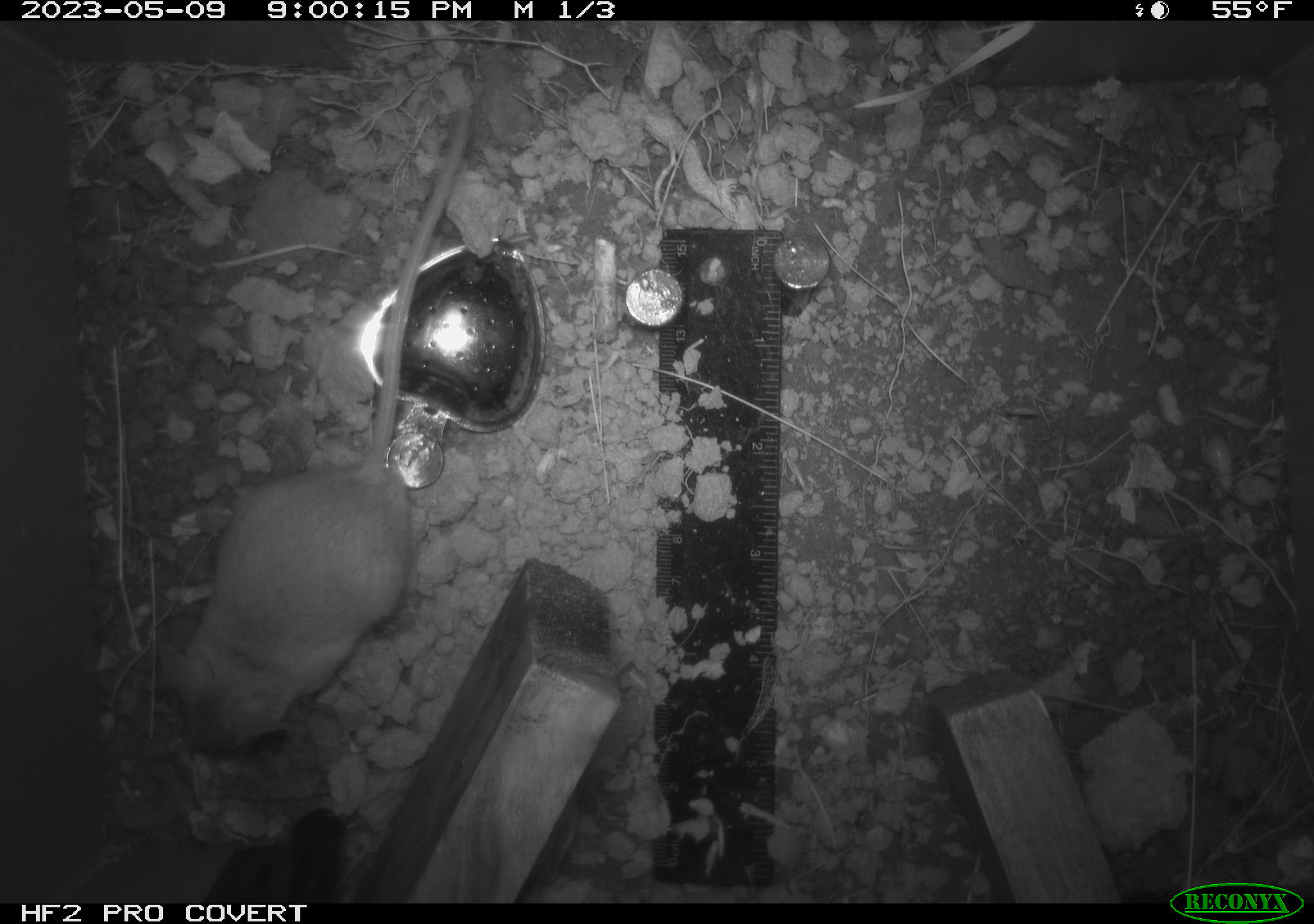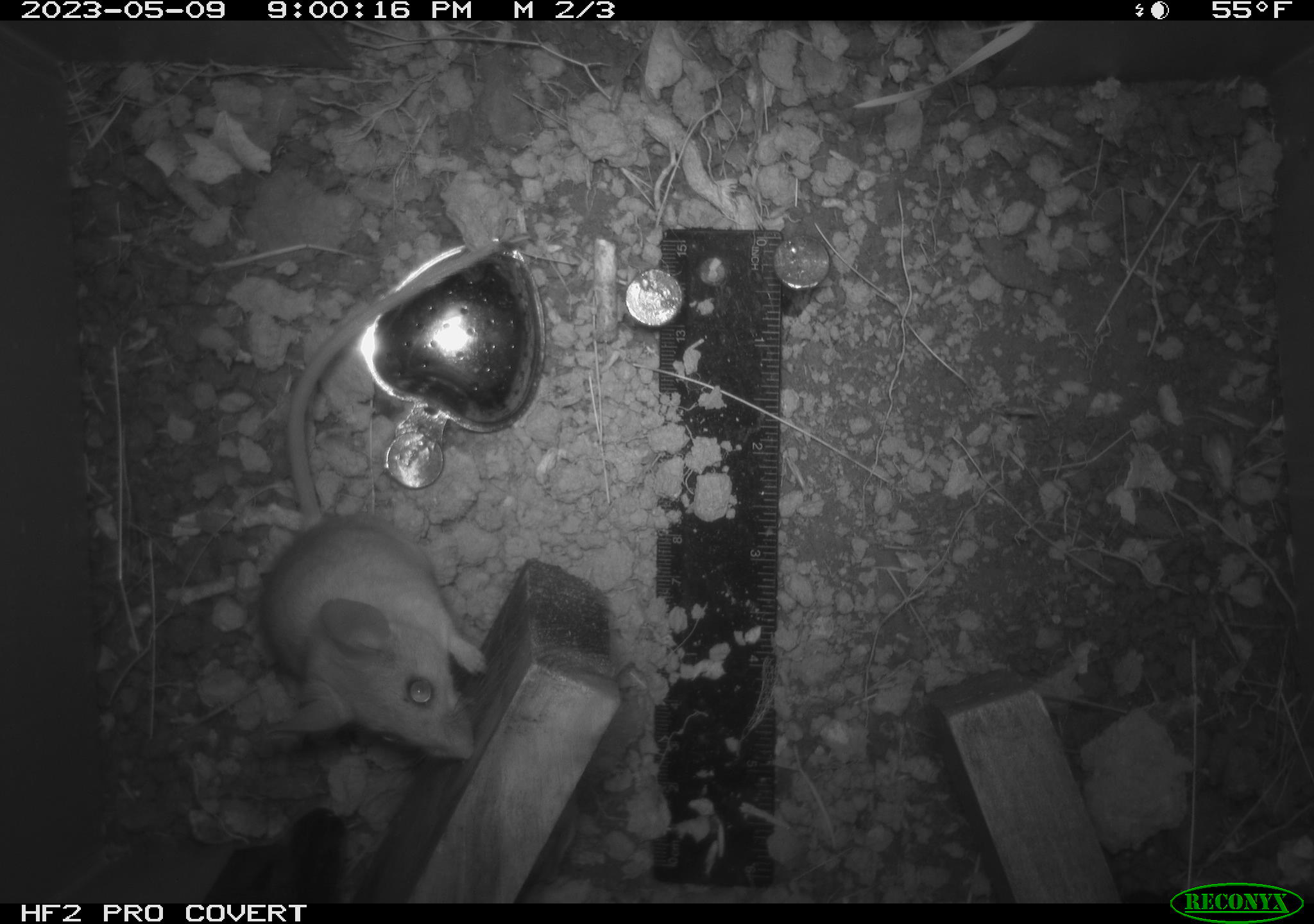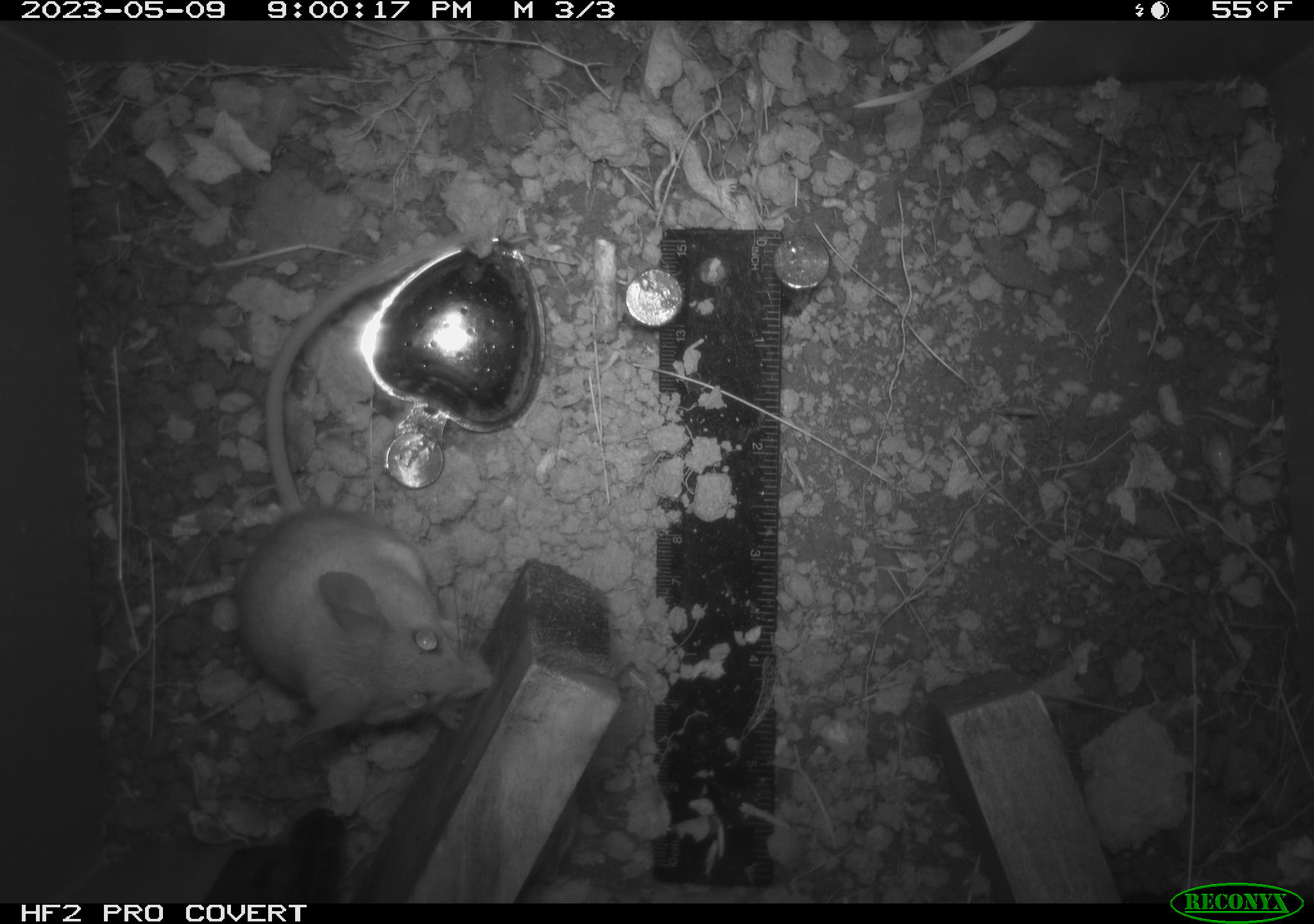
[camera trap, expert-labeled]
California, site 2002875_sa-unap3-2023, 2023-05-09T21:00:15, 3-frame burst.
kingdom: Animalia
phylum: Chordata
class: Mammalia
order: Rodentia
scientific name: Rodentia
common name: mouse species